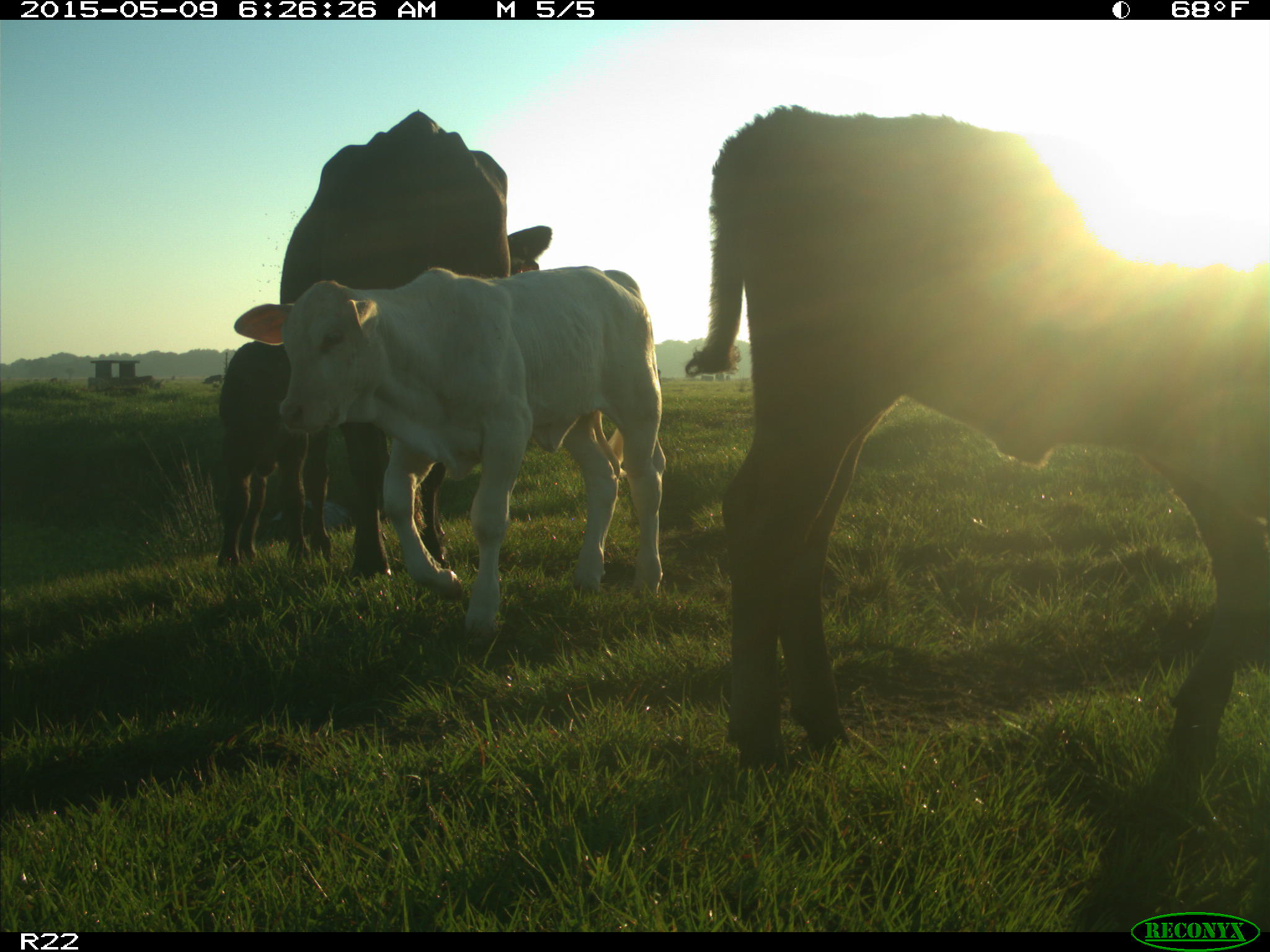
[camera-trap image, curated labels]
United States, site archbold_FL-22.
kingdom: Animalia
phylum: Chordata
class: Mammalia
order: Artiodactyla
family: Bovidae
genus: Bos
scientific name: Bos taurus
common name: domestic cow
Bos taurus (domestic cow).